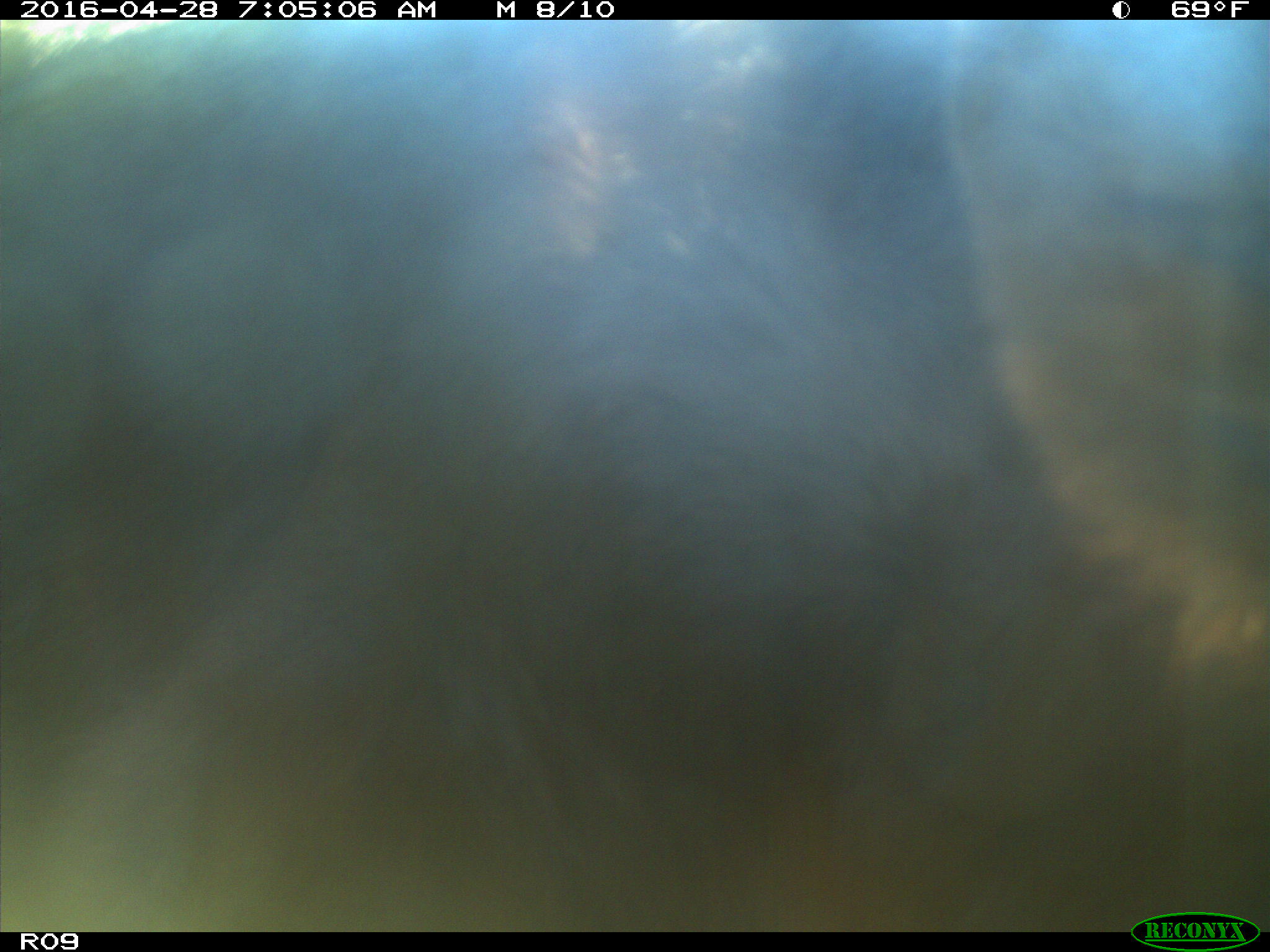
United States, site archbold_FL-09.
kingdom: Animalia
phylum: Chordata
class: Mammalia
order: Artiodactyla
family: Bovidae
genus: Bos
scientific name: Bos taurus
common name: domestic cow